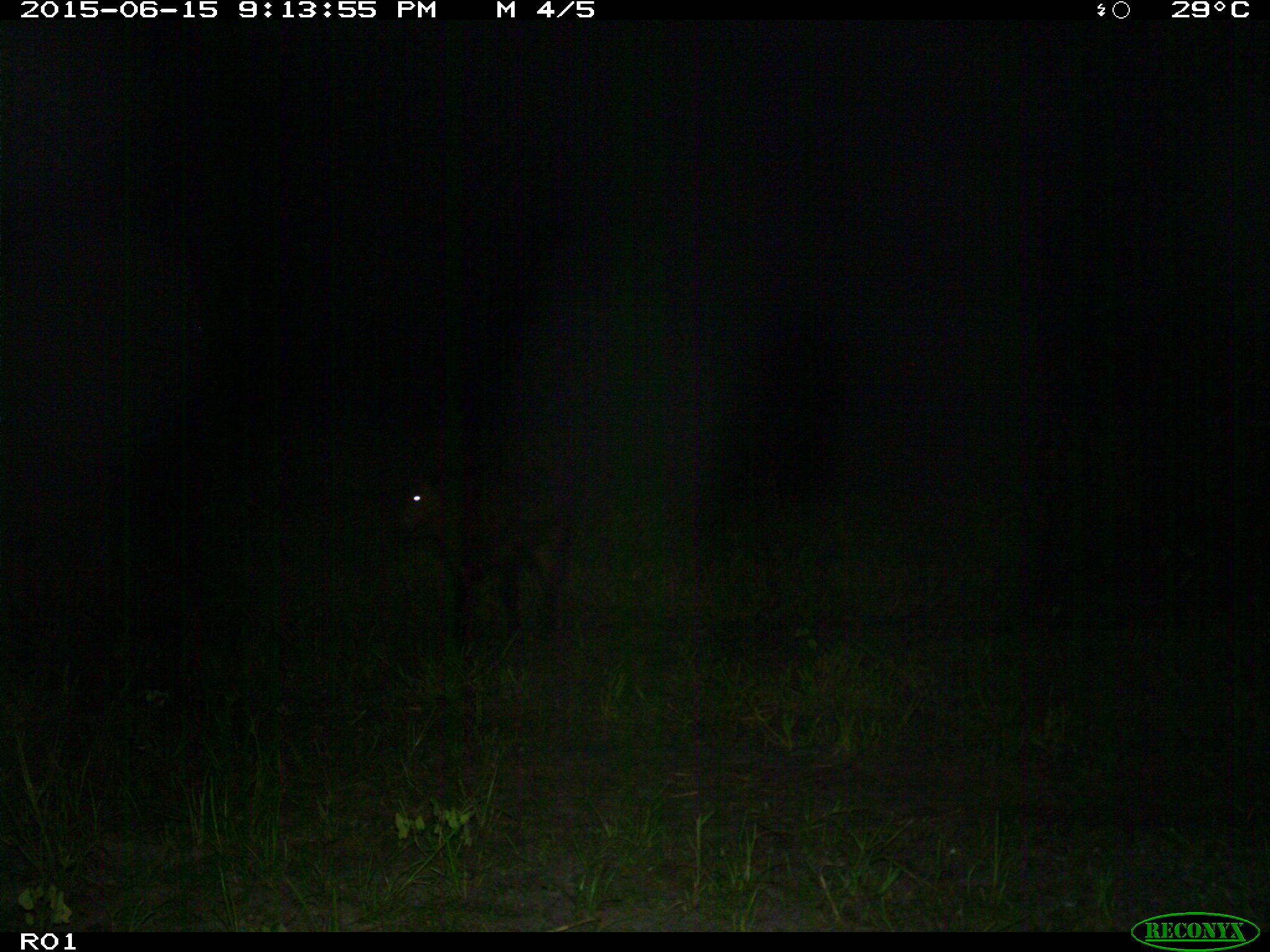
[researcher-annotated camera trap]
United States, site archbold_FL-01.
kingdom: Animalia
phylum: Chordata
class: Mammalia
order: Artiodactyla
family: Bovidae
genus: Bos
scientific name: Bos taurus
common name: domestic cow